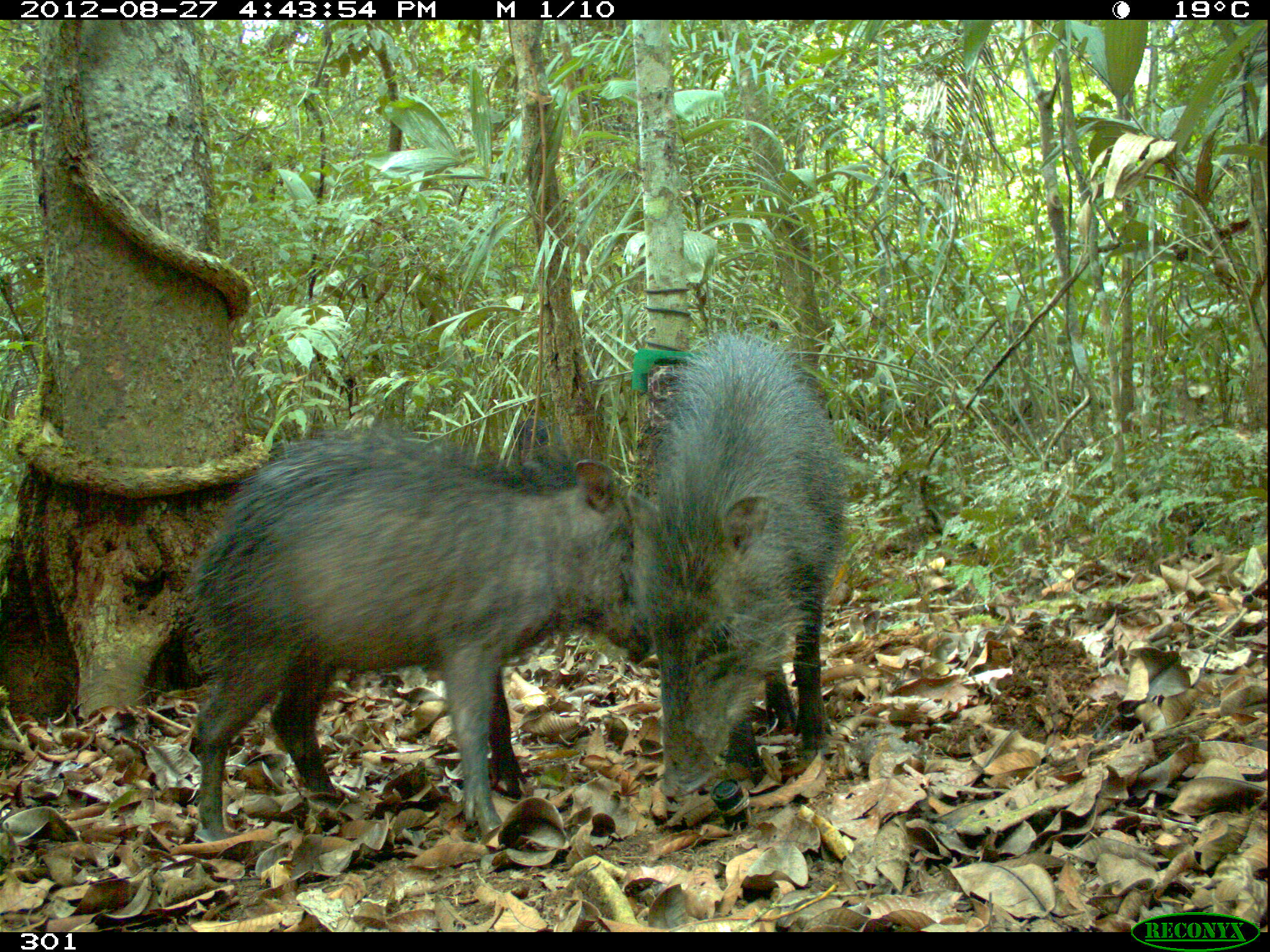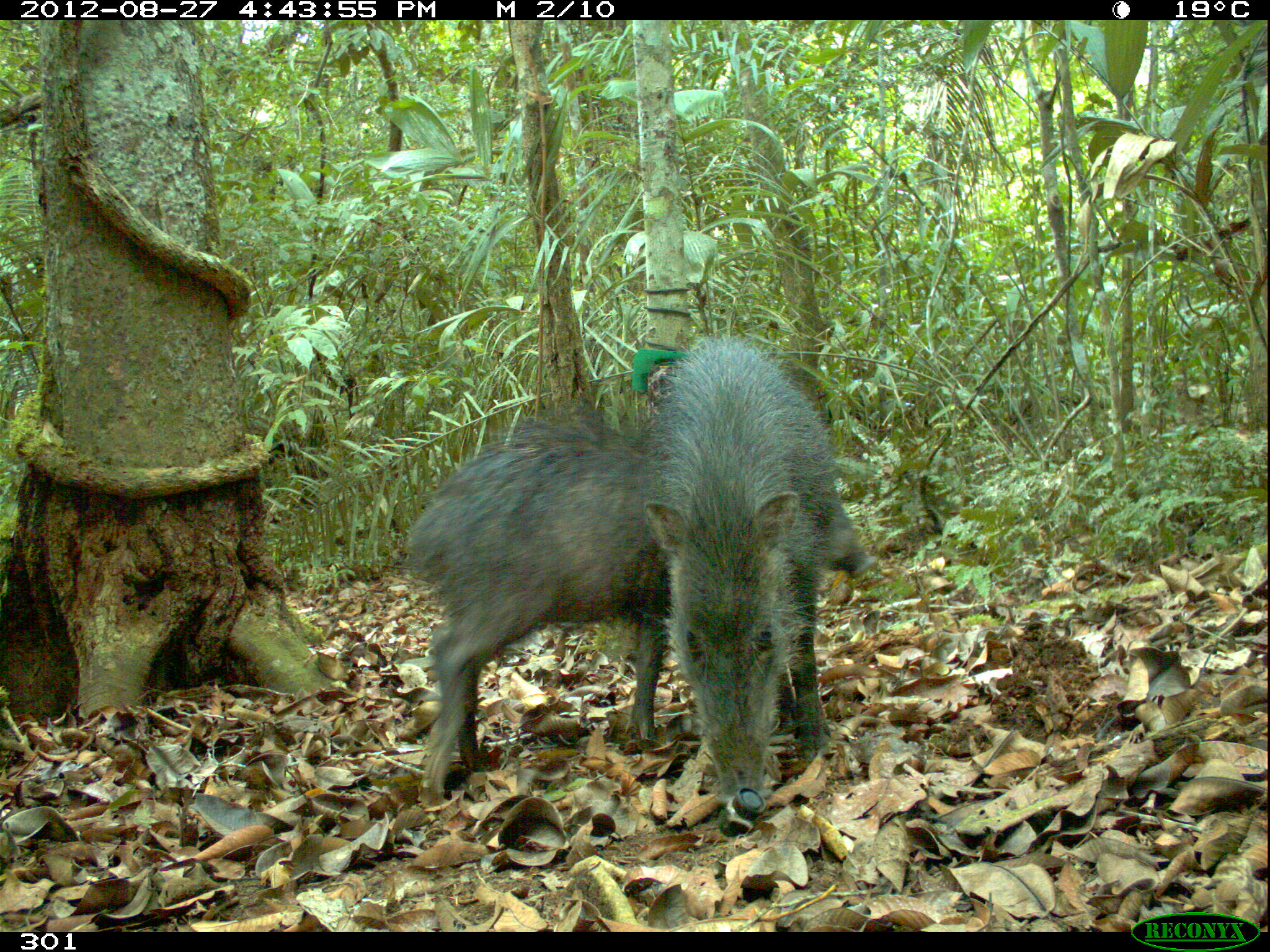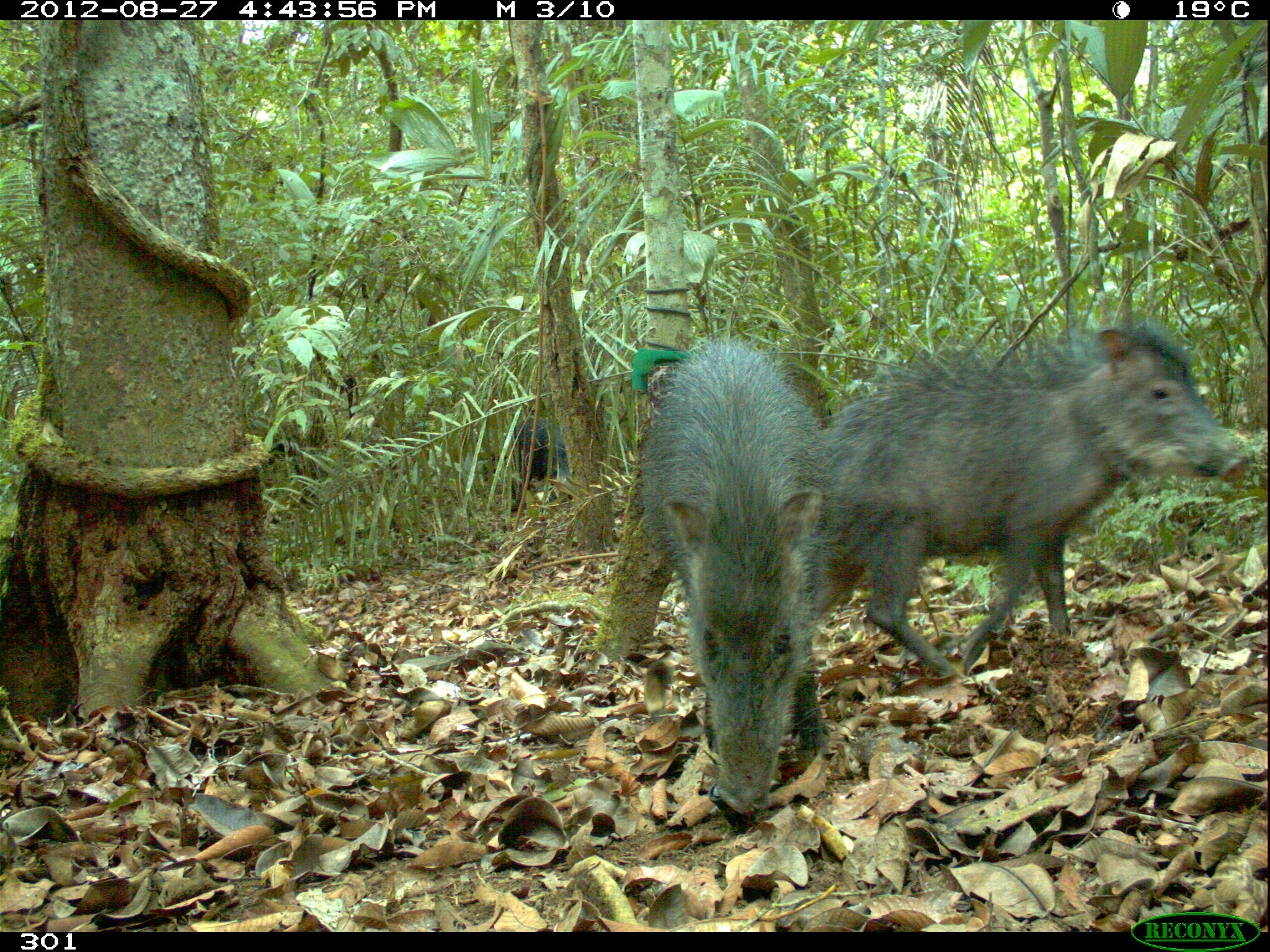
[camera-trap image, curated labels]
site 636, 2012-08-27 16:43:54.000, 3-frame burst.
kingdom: Animalia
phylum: Chordata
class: Mammalia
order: Artiodactyla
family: Tayassuidae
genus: Tayassu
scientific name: Tayassu pecari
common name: white-lipped peccary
Tayassu pecari (white-lipped peccary).